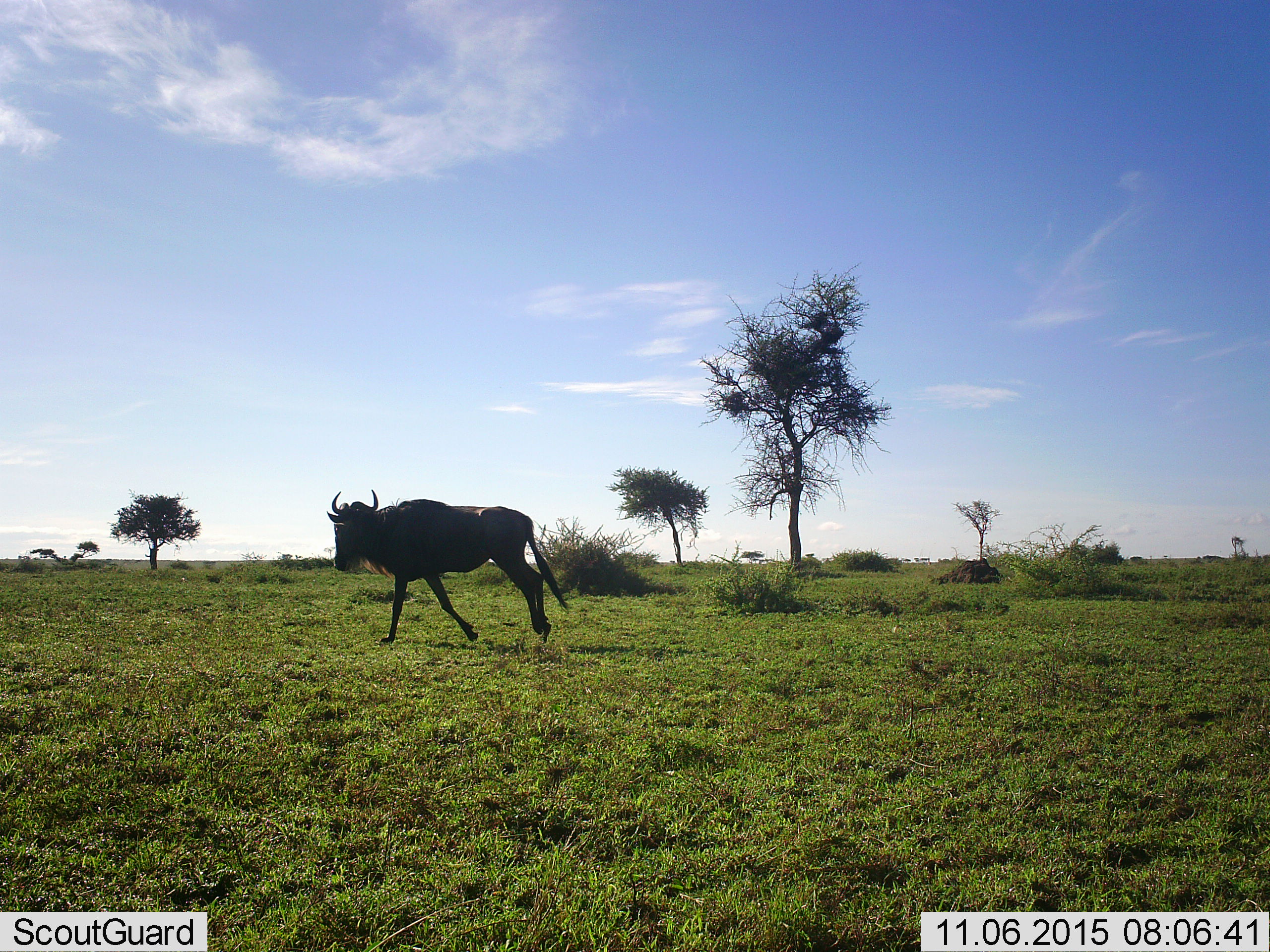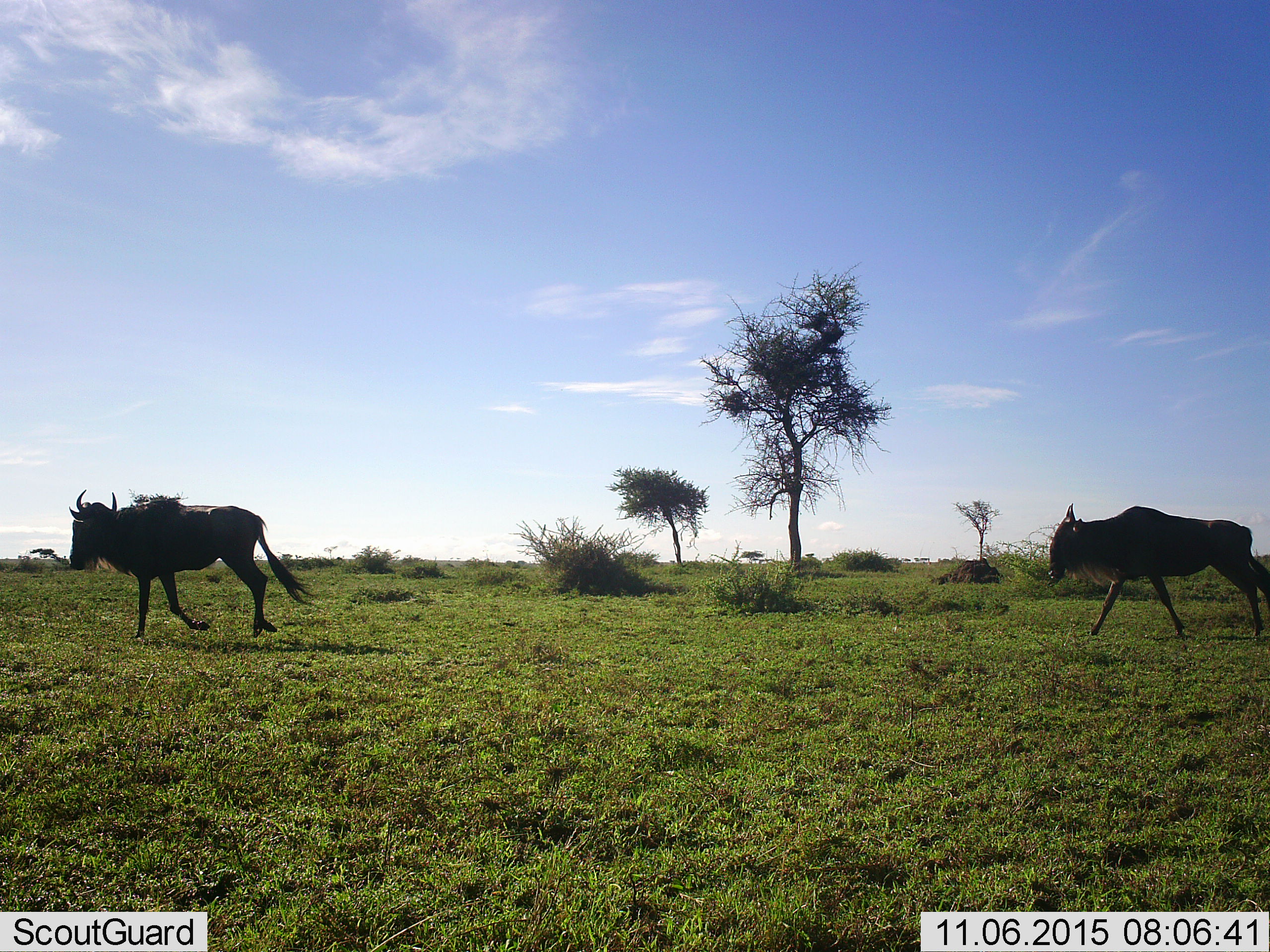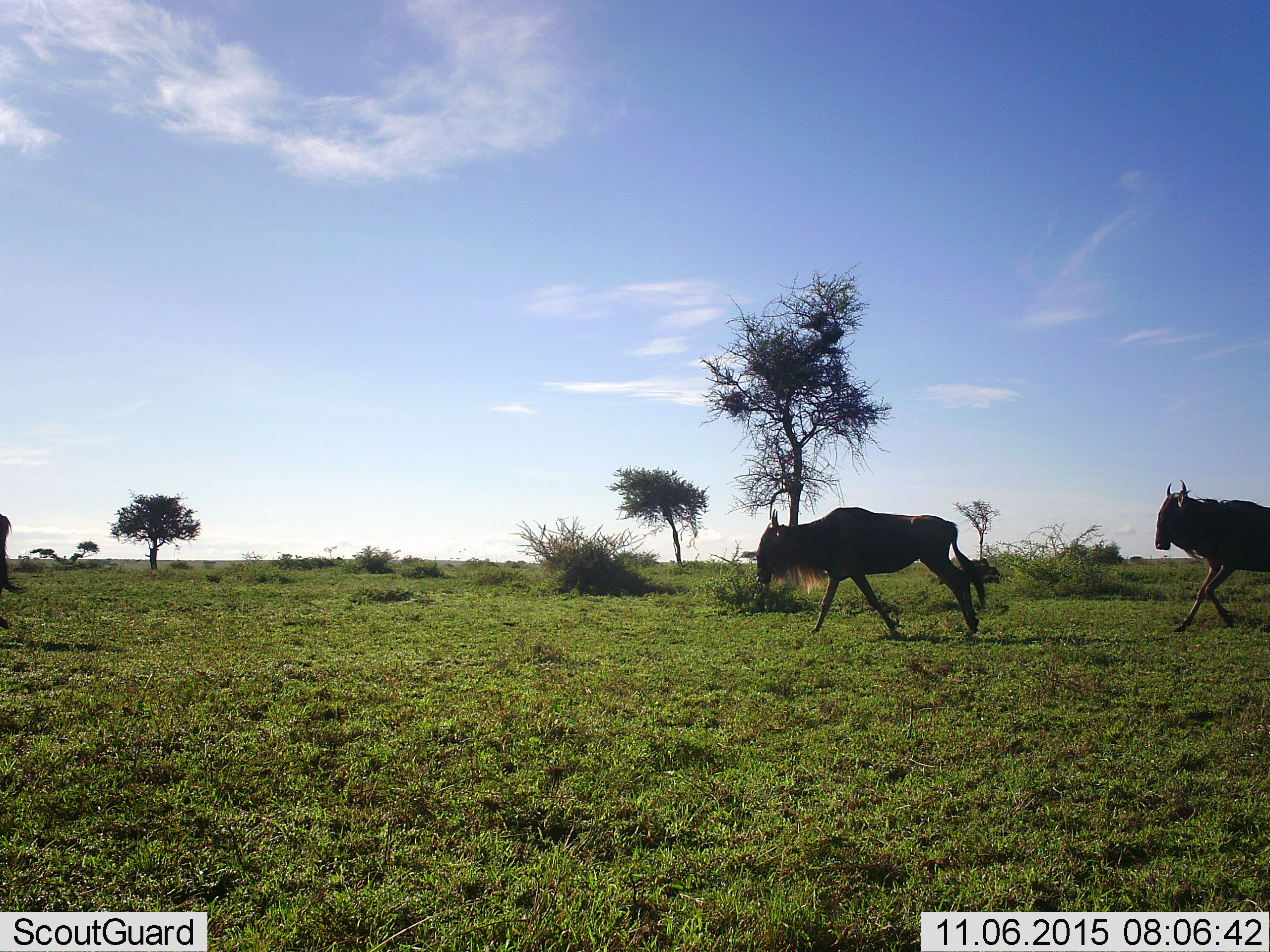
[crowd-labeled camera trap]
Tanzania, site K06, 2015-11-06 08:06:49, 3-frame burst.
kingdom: Animalia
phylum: Chordata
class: Mammalia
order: Artiodactyla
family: Bovidae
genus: Connochaetes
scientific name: Connochaetes taurinus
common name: blue wildebeest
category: wildebeest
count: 3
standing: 14%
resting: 0%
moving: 100%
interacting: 0%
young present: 0%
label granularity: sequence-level